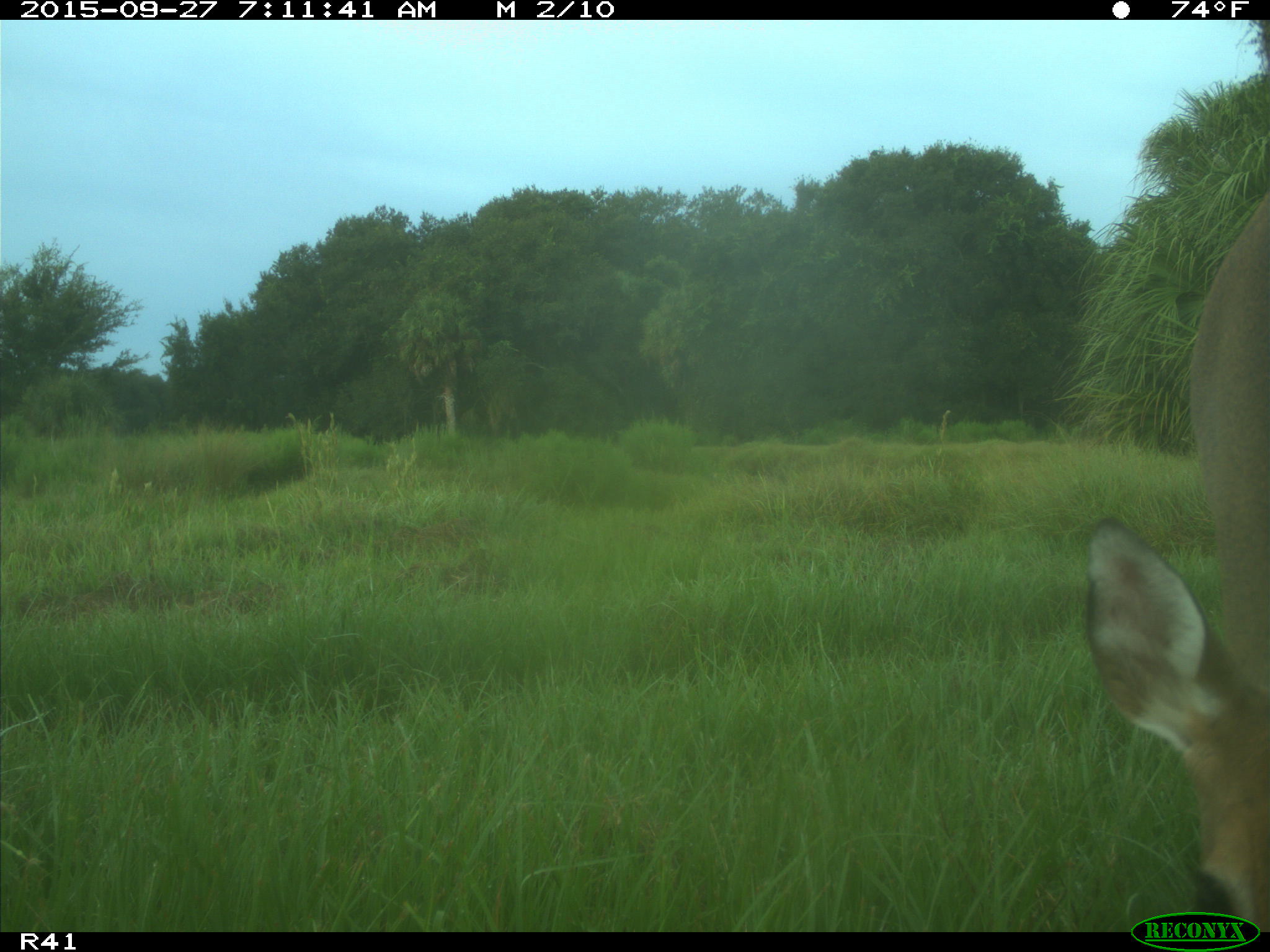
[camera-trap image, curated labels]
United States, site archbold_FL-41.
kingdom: Animalia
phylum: Chordata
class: Mammalia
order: Artiodactyla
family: Cervidae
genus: Odocoileus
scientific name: Odocoileus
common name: deer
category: unidentified deer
Unidentified deer (deer) (Odocoileus).